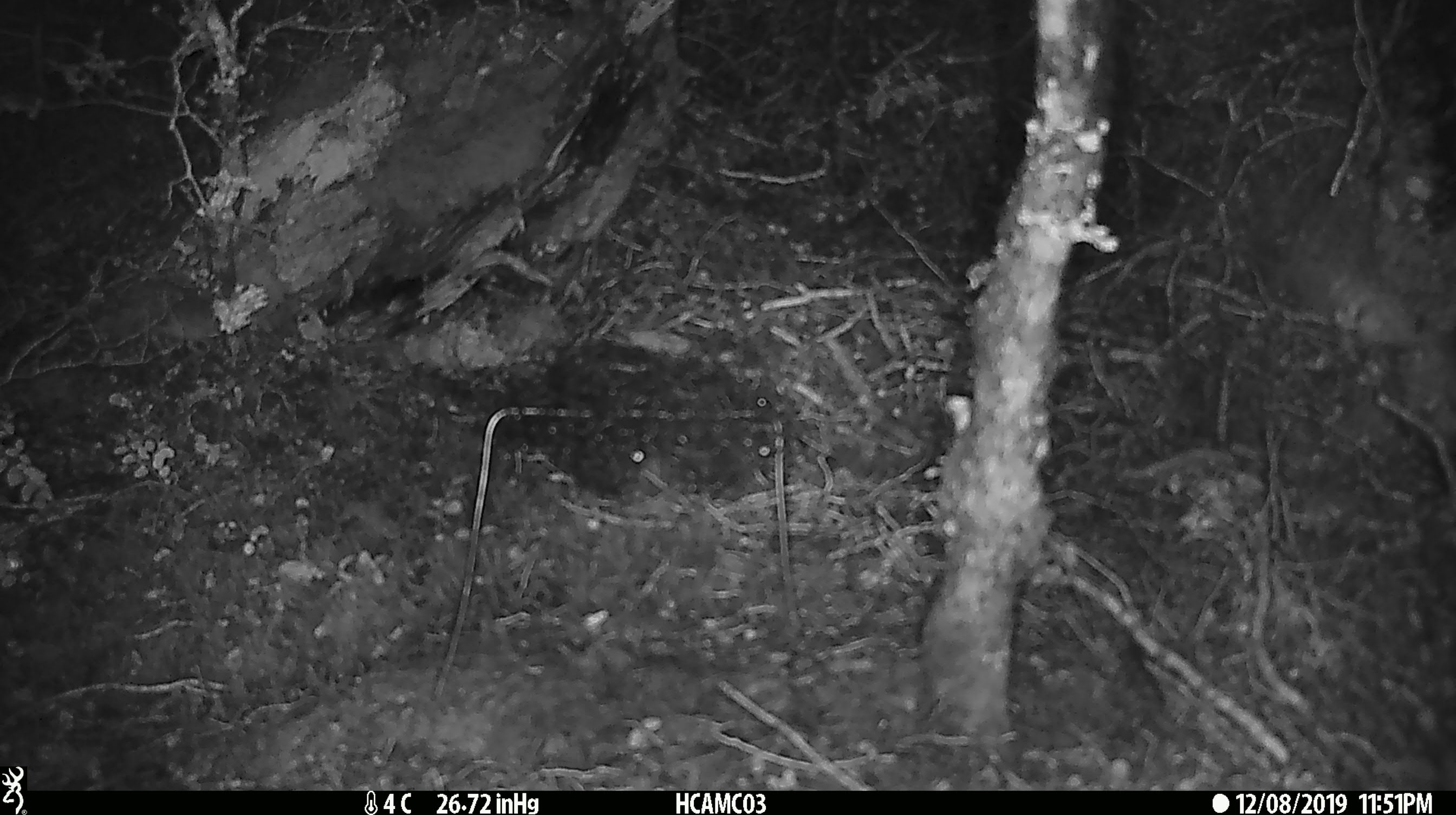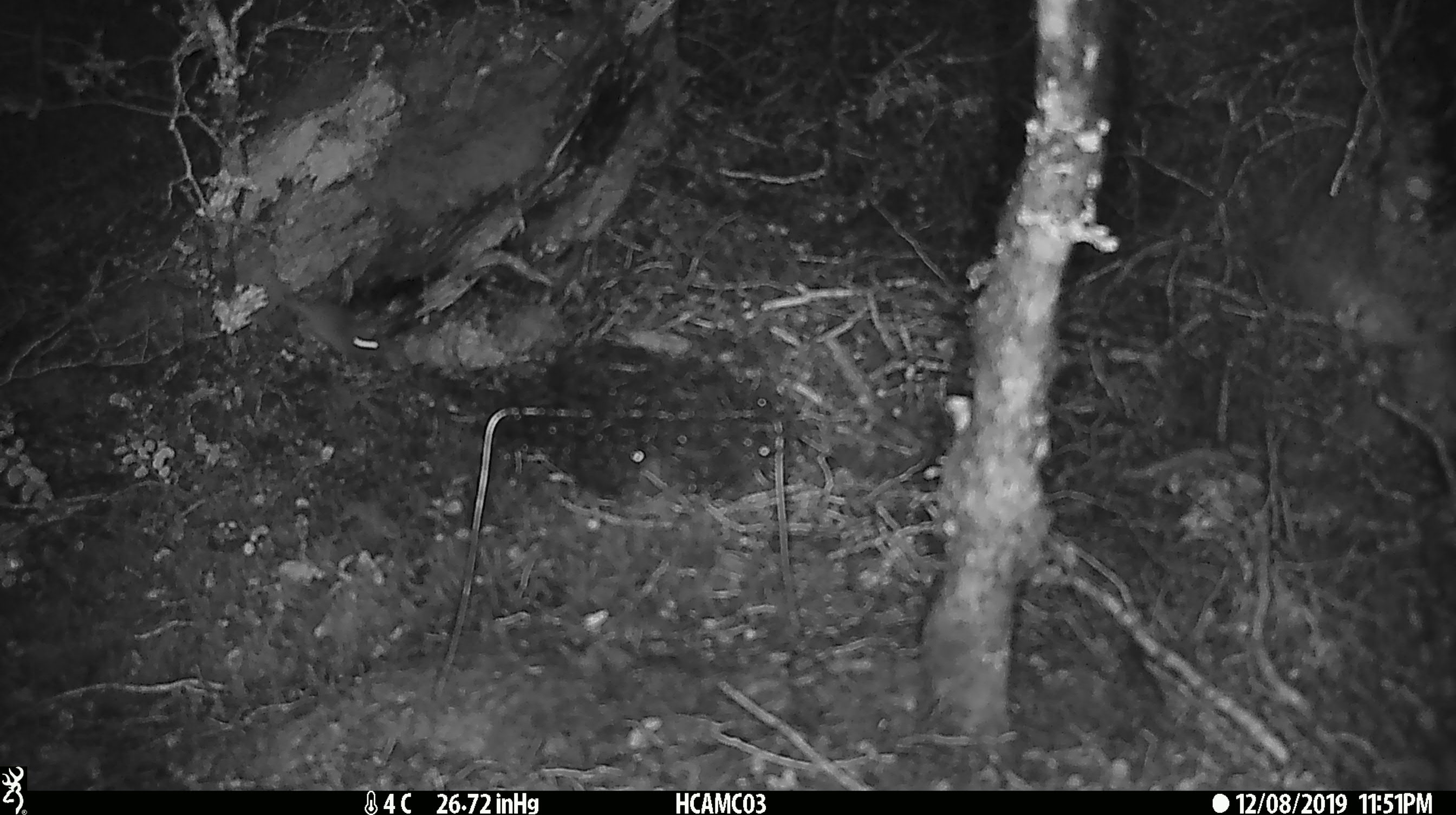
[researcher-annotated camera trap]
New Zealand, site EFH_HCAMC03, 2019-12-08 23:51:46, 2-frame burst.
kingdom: Animalia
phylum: Chordata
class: Mammalia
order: Rodentia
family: Muridae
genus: Mus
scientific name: Mus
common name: mouse